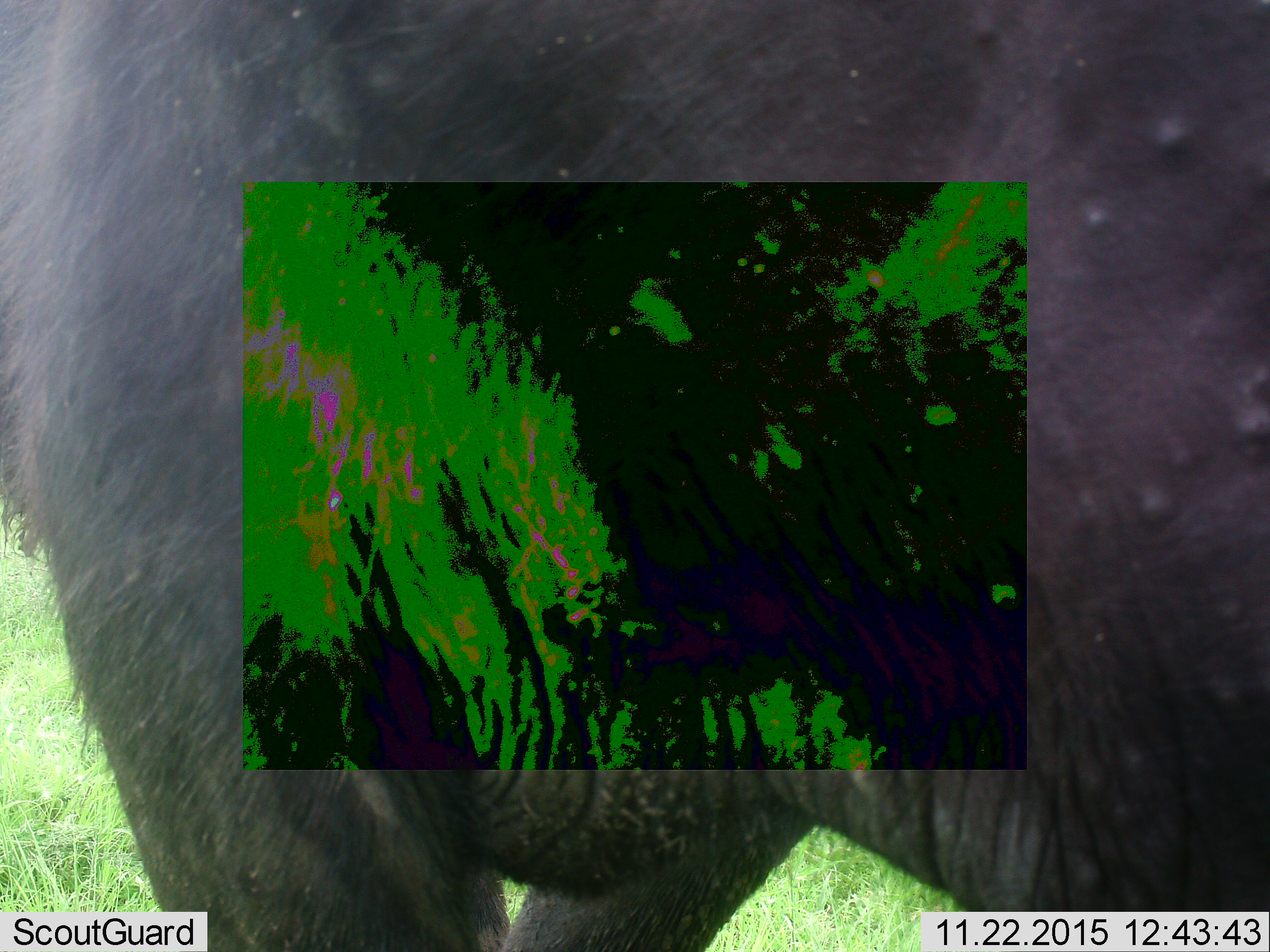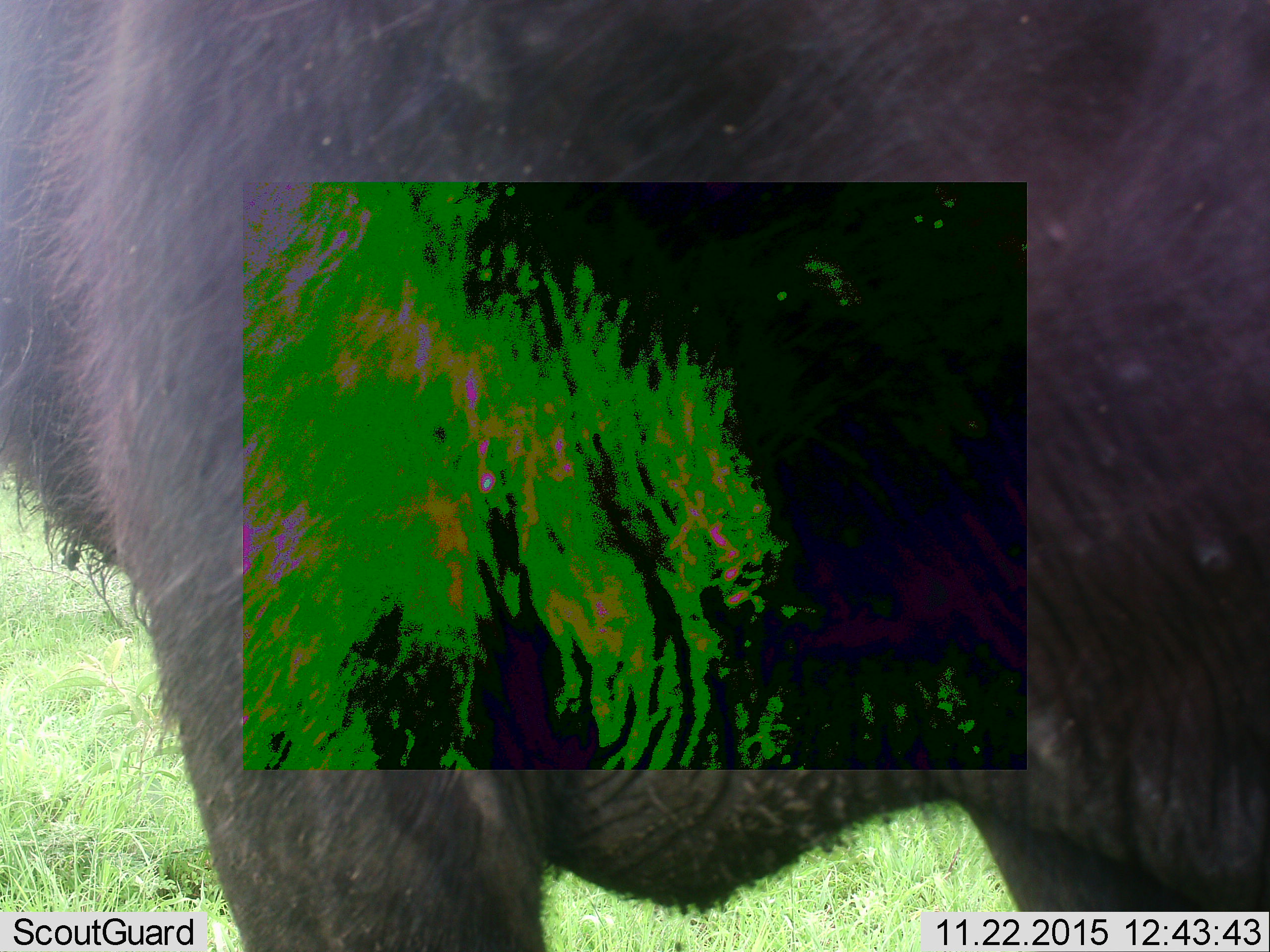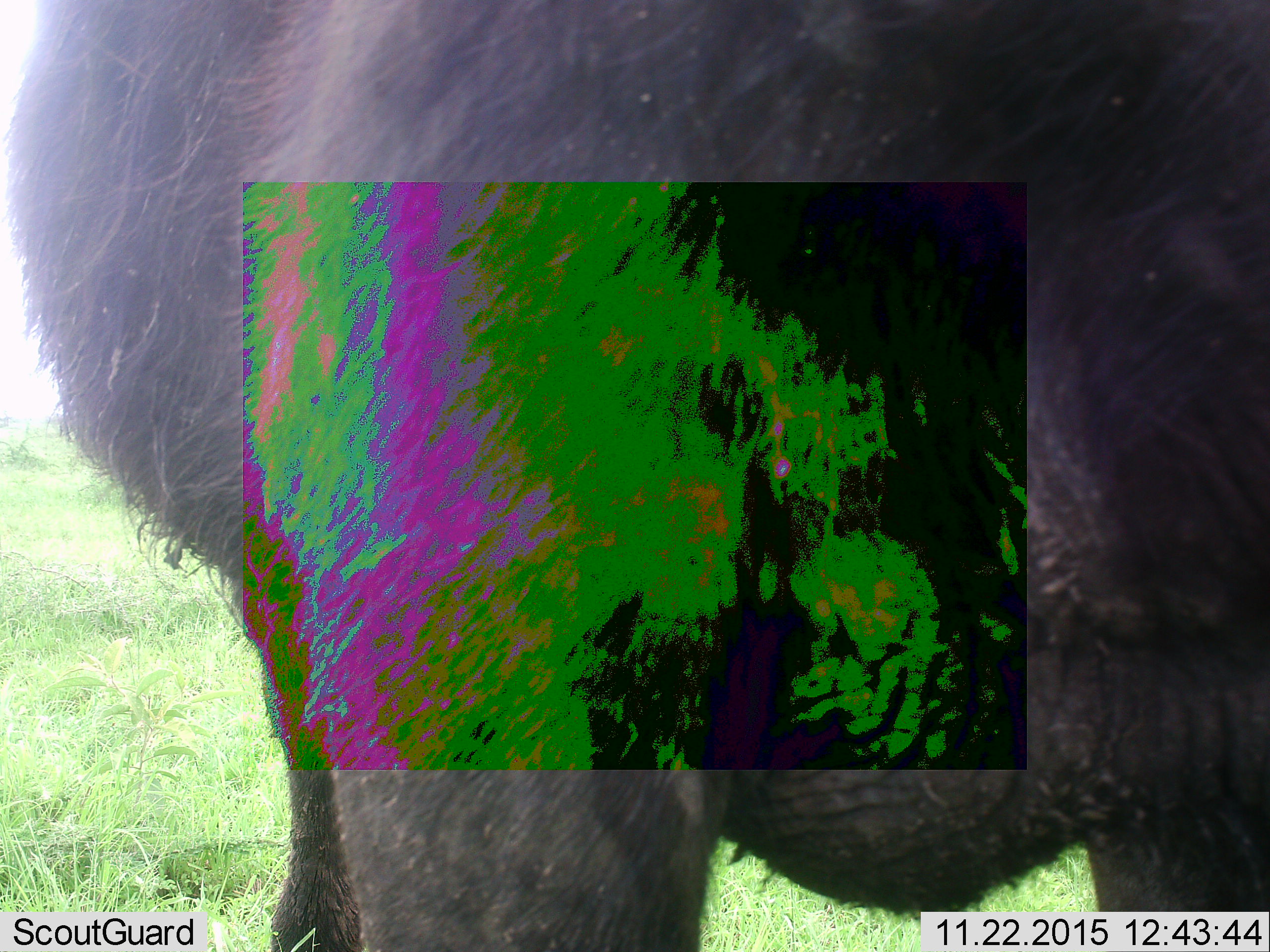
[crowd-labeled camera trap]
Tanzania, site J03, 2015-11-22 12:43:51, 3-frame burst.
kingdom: Animalia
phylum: Chordata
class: Mammalia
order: Artiodactyla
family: Suidae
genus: Phacochoerus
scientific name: Phacochoerus africanus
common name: warthog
Warthog (Phacochoerus africanus), count 1. Behavior (volunteer vote fractions): standing 67%, resting 0%, moving 33%, interacting 0%. Young present (vote fraction): 0%. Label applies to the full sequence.